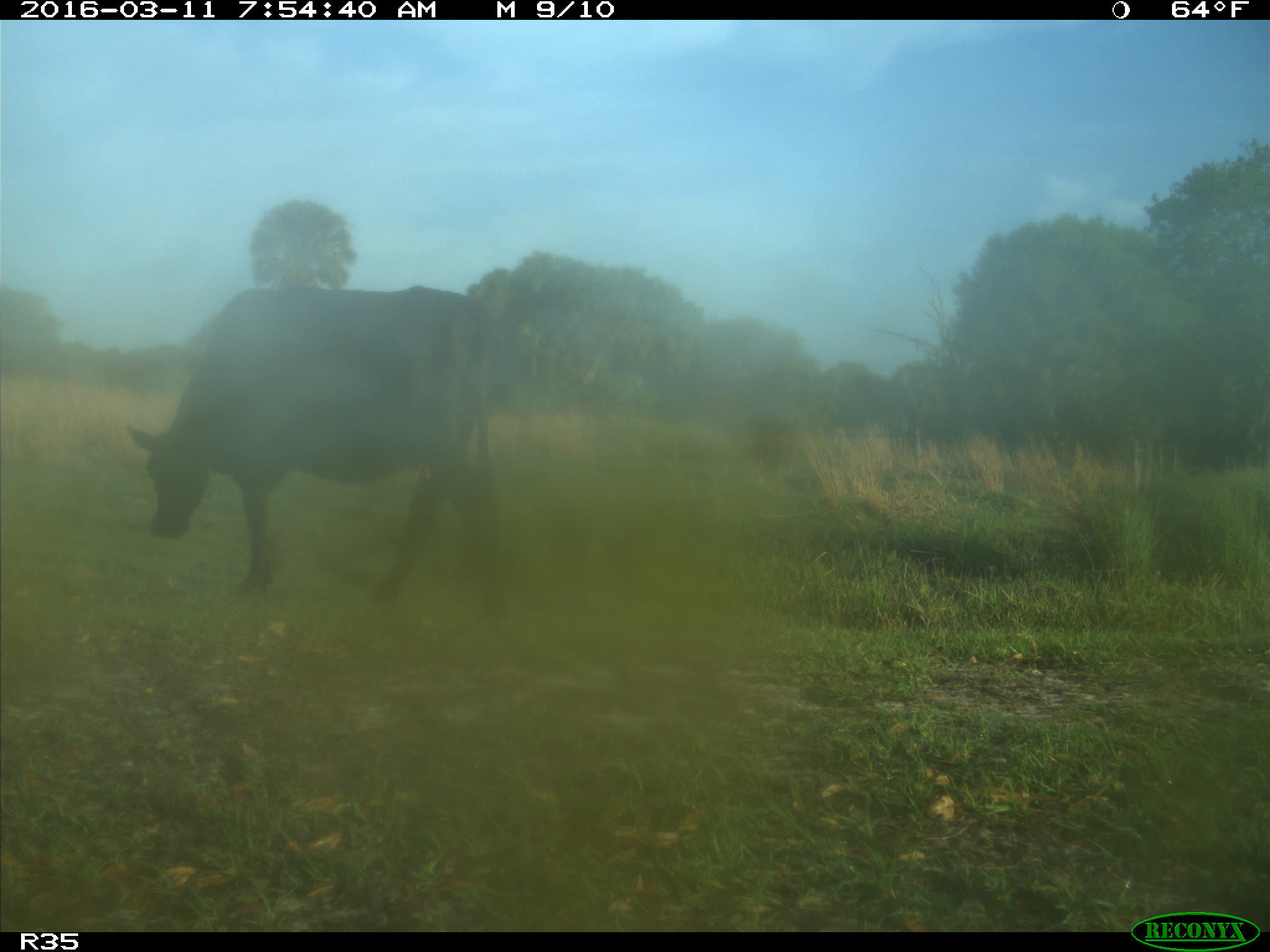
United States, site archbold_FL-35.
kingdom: Animalia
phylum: Chordata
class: Mammalia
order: Artiodactyla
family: Bovidae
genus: Bos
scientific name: Bos taurus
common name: domestic cow